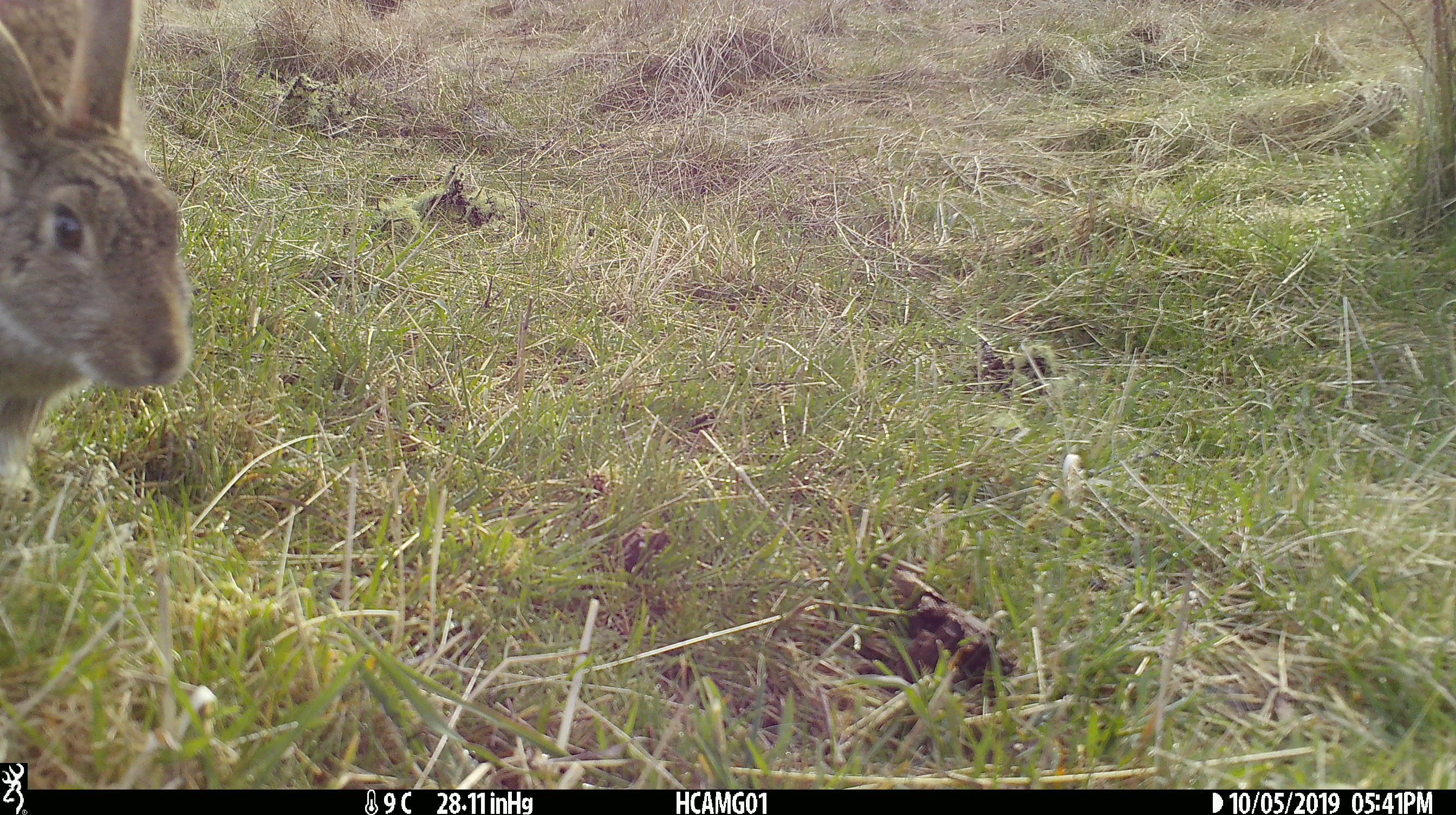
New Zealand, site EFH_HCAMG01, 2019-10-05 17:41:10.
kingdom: Animalia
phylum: Chordata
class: Mammalia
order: Lagomorpha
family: Leporidae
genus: Lepus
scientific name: Lepus europaeus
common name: brown hare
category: hare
Hare (brown hare) (Lepus europaeus).